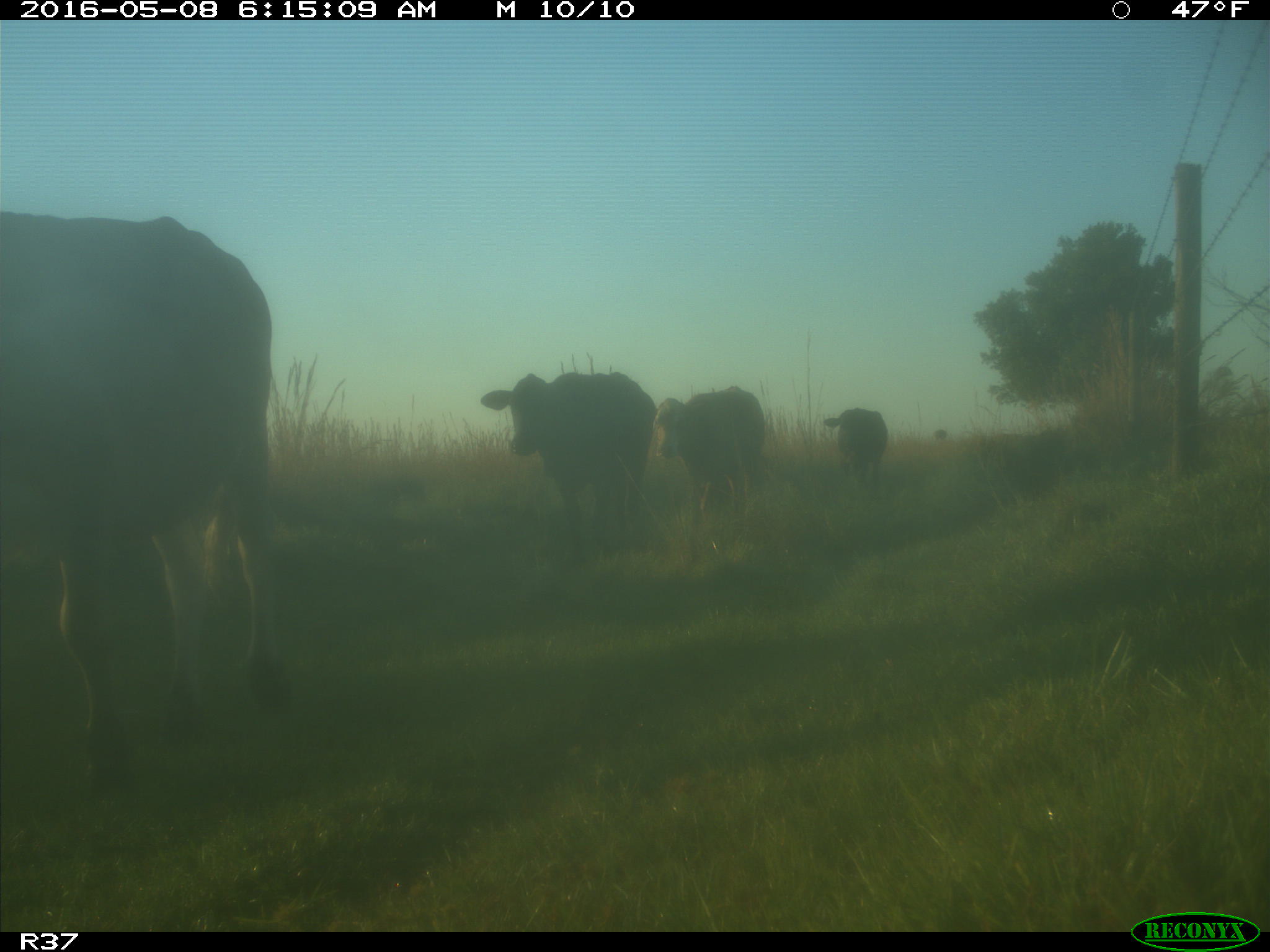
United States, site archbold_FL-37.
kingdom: Animalia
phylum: Chordata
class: Mammalia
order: Artiodactyla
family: Bovidae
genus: Bos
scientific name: Bos taurus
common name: domestic cow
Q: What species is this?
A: Bos taurus (domestic cow).